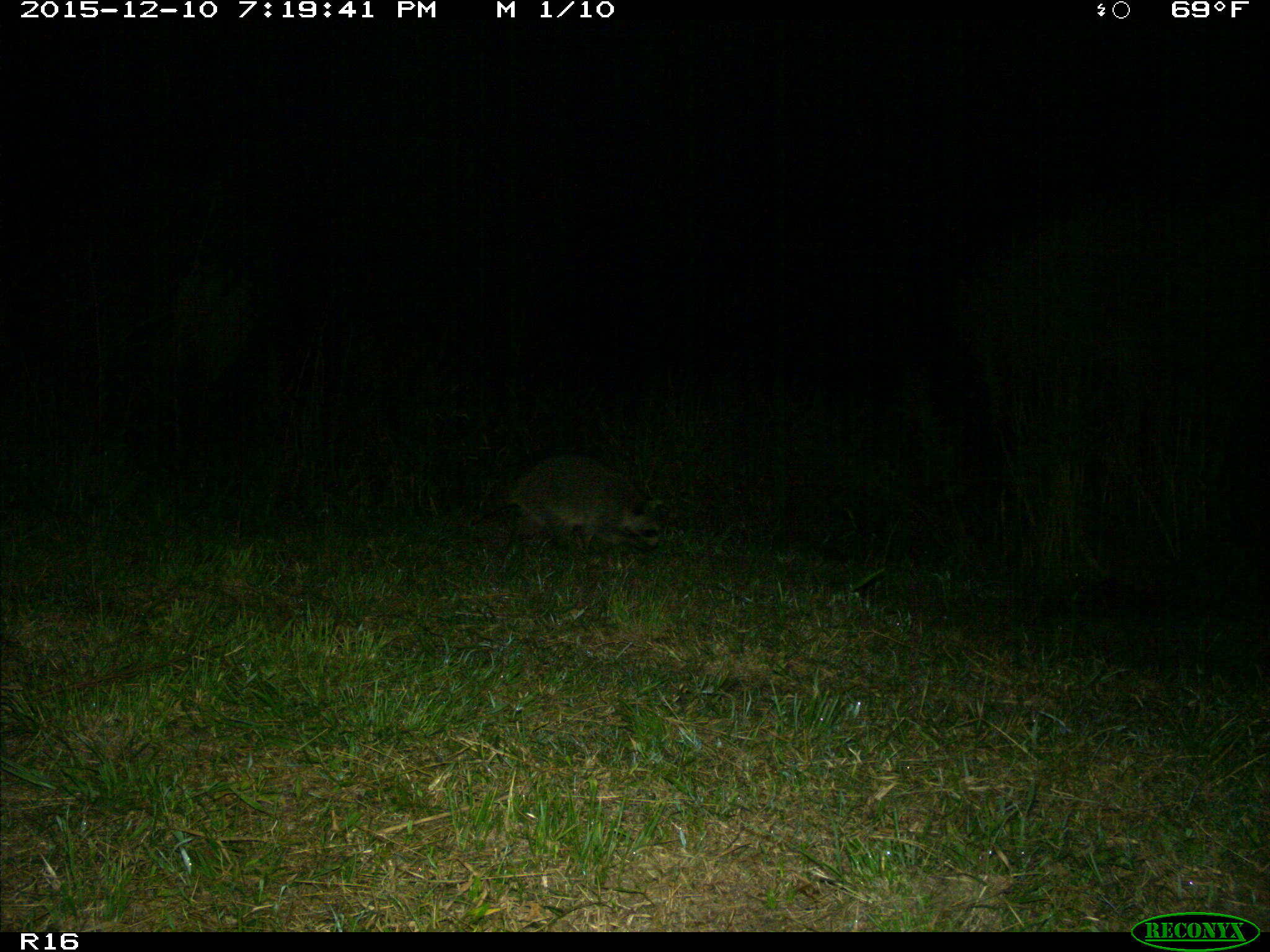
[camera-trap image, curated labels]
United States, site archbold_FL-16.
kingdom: Animalia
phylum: Chordata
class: Mammalia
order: Carnivora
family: Procyonidae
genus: Procyon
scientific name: Procyon lotor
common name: common raccoon